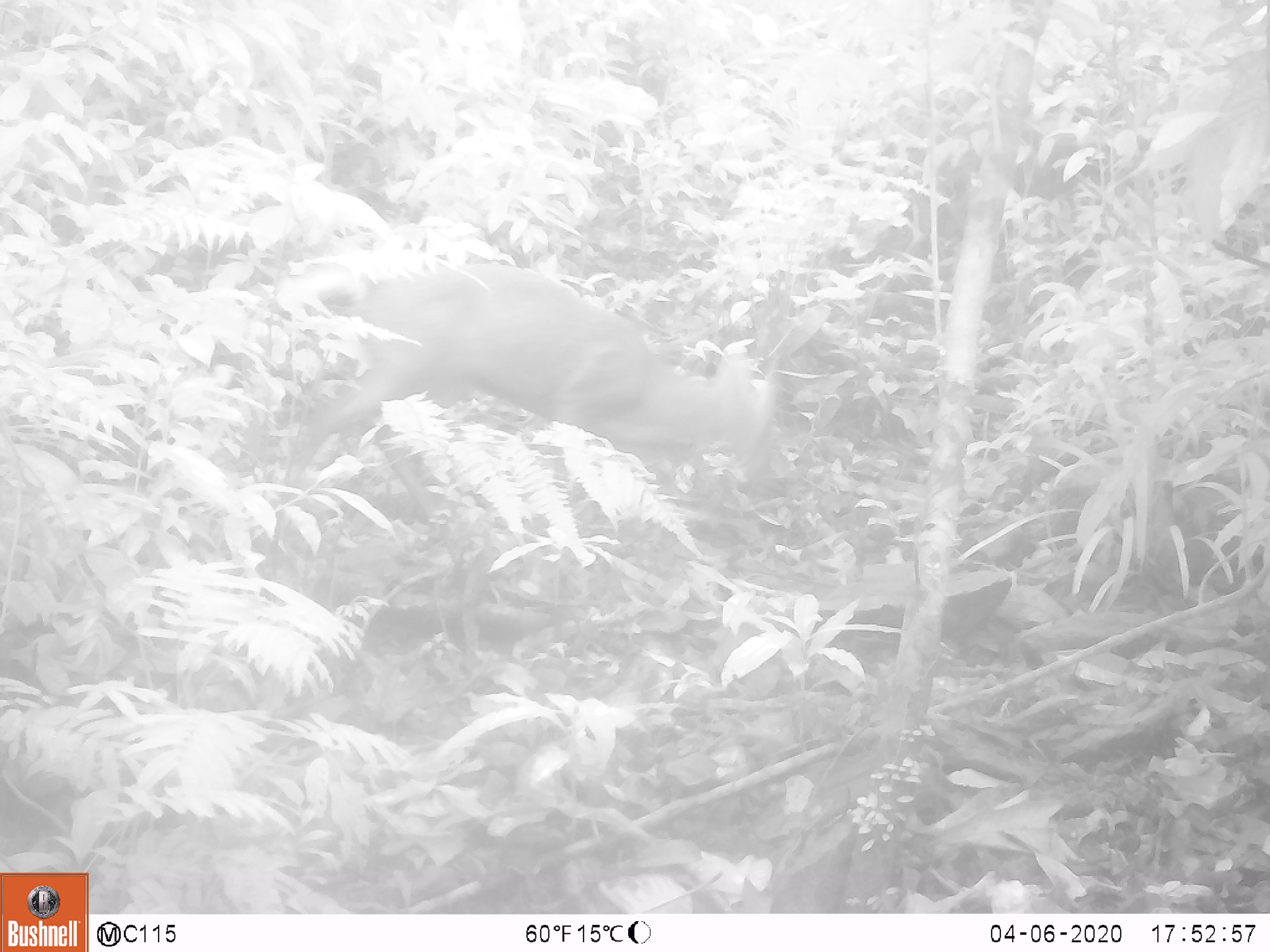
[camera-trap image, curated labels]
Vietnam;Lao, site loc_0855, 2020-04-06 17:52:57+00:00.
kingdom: Animalia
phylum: Chordata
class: Mammalia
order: Artiodactyla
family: Cervidae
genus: Muntiacus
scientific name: Muntiacus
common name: muntjacs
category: unidentified muntjac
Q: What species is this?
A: Unidentified muntjac (muntjacs) (Muntiacus).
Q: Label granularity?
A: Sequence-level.